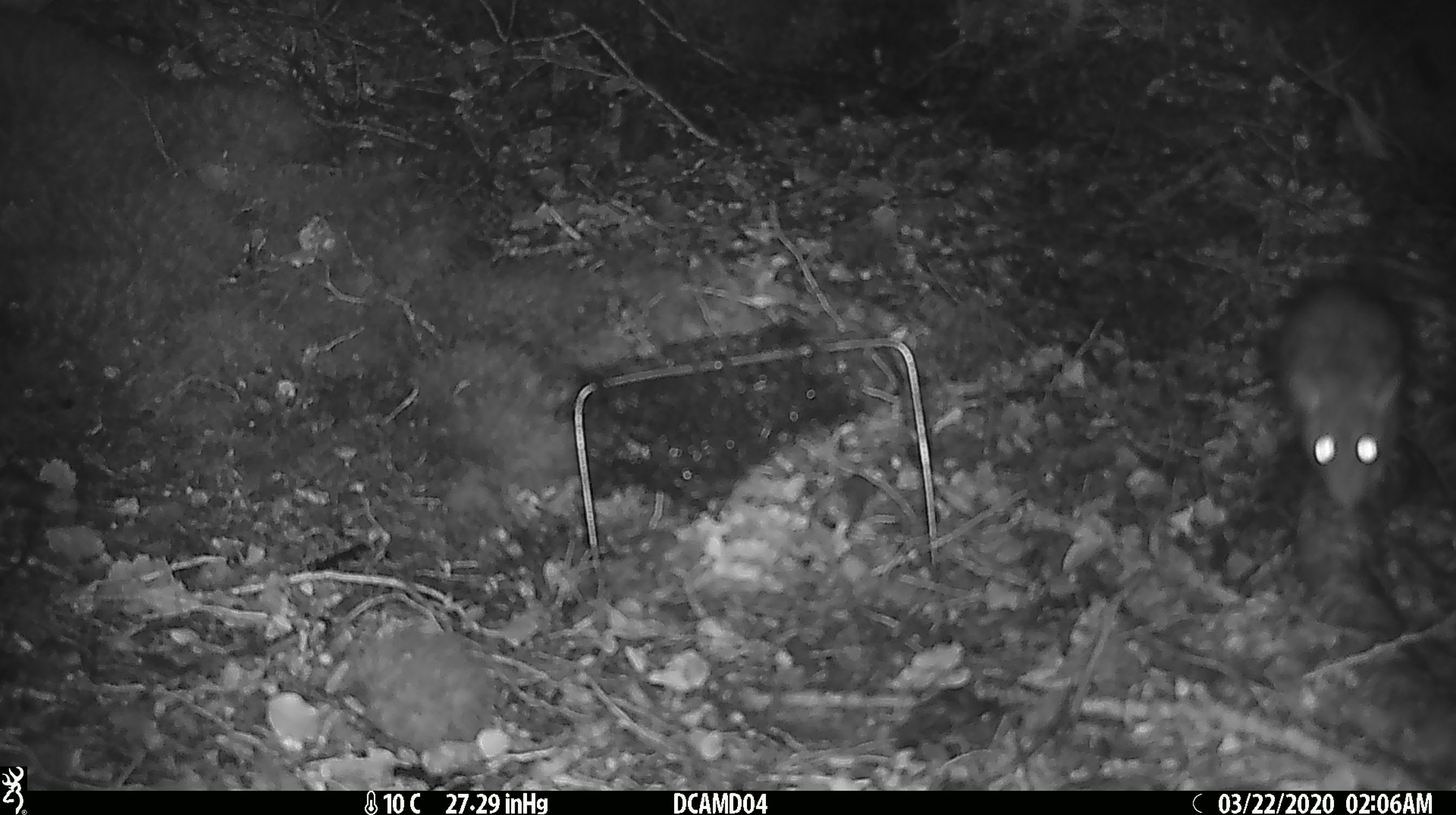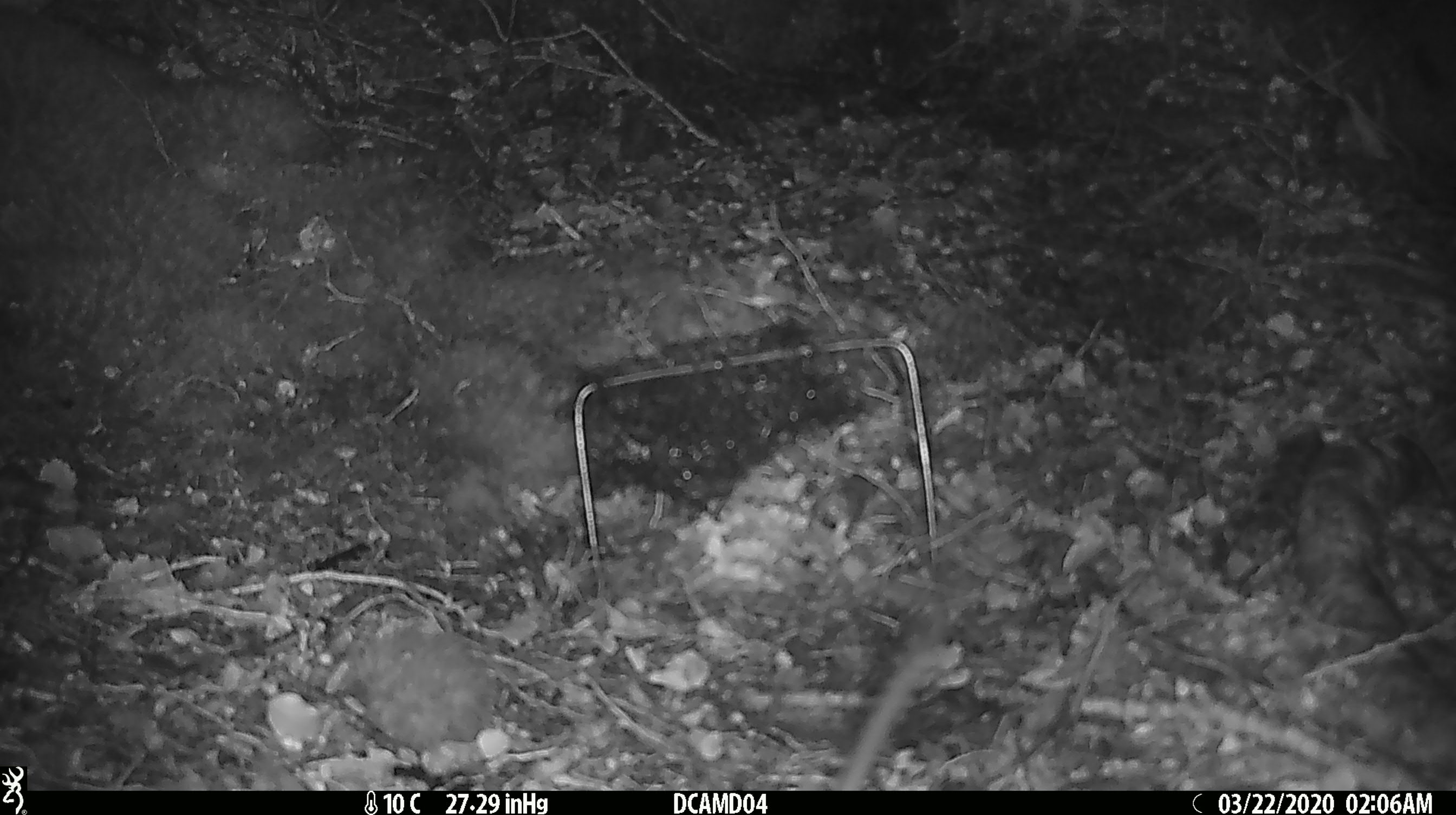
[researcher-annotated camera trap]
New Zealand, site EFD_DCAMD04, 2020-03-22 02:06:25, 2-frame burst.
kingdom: Animalia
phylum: Chordata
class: Mammalia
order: Rodentia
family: Muridae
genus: Rattus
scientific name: Rattus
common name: rat